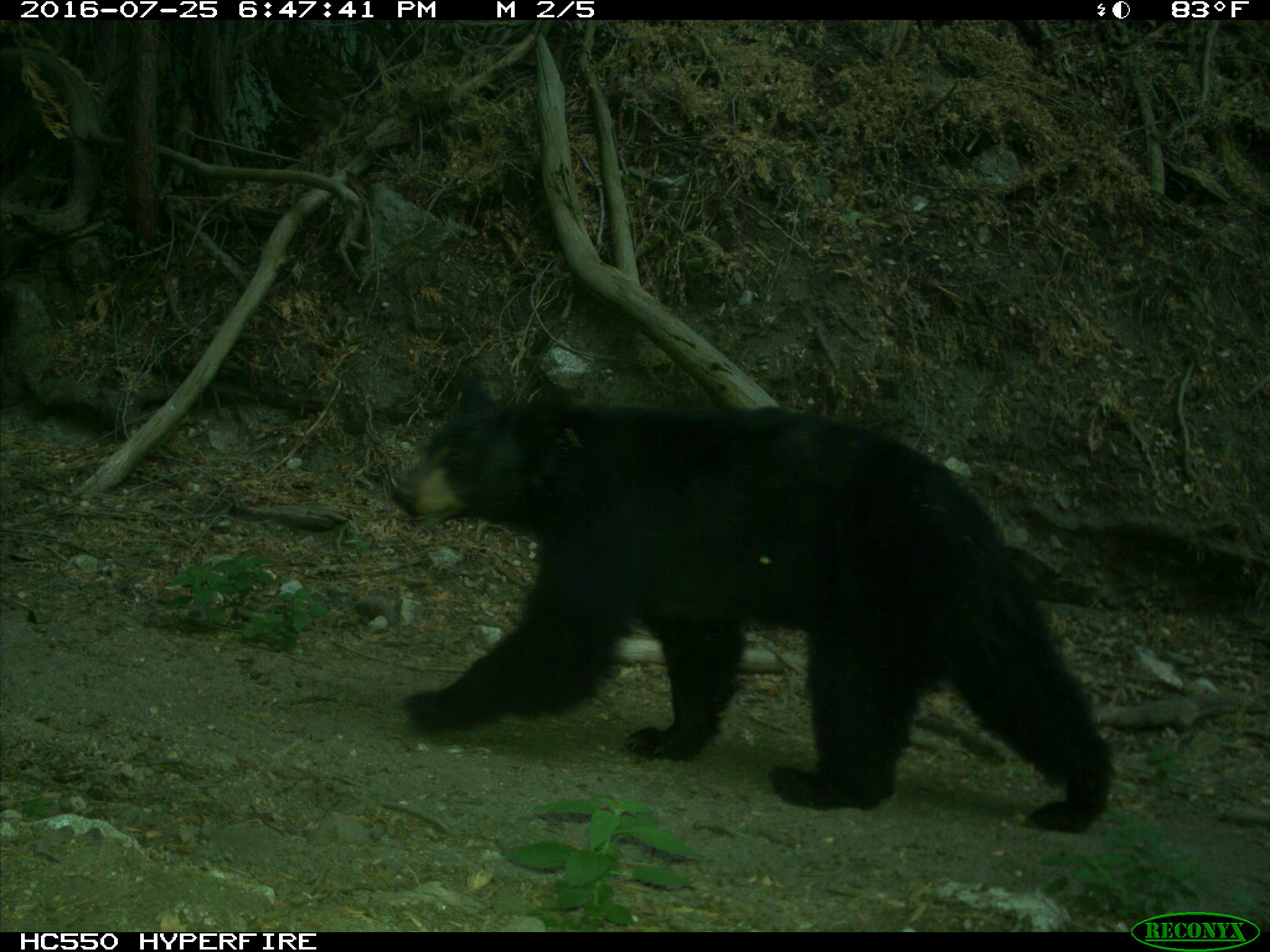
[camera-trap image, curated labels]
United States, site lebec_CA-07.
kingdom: Animalia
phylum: Chordata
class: Mammalia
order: Carnivora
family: Ursidae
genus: Ursus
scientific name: Ursus americanus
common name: american black bear